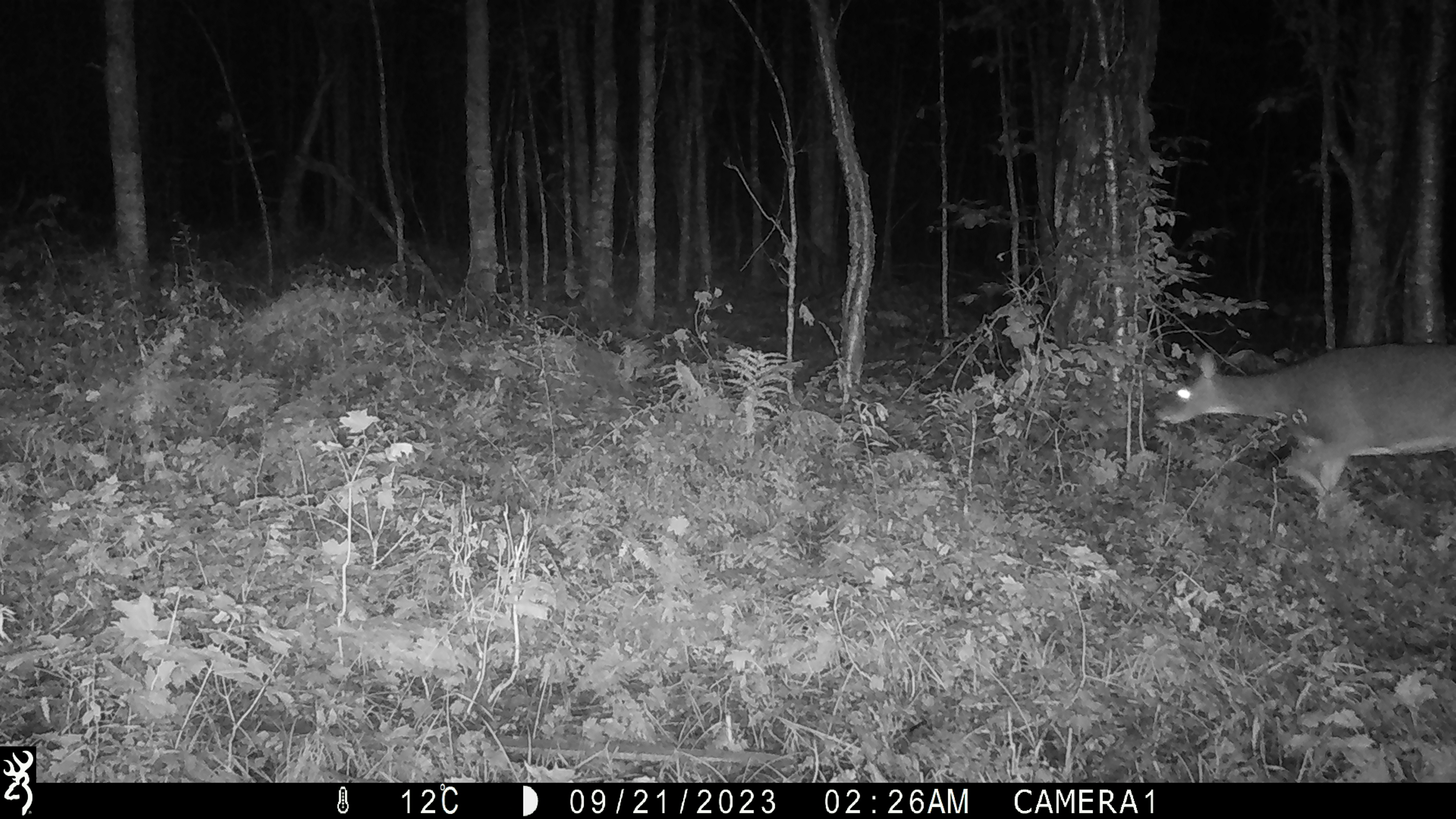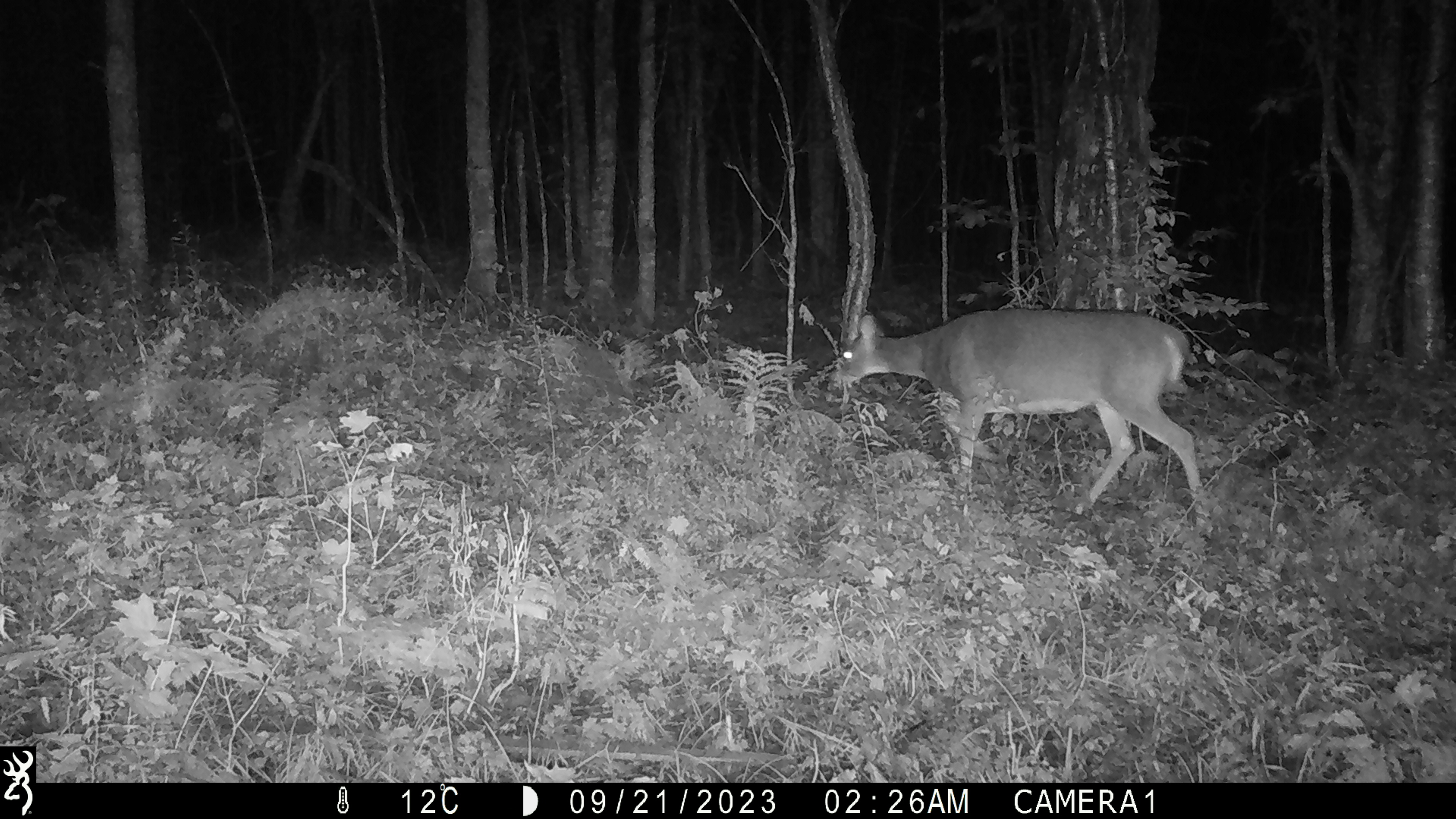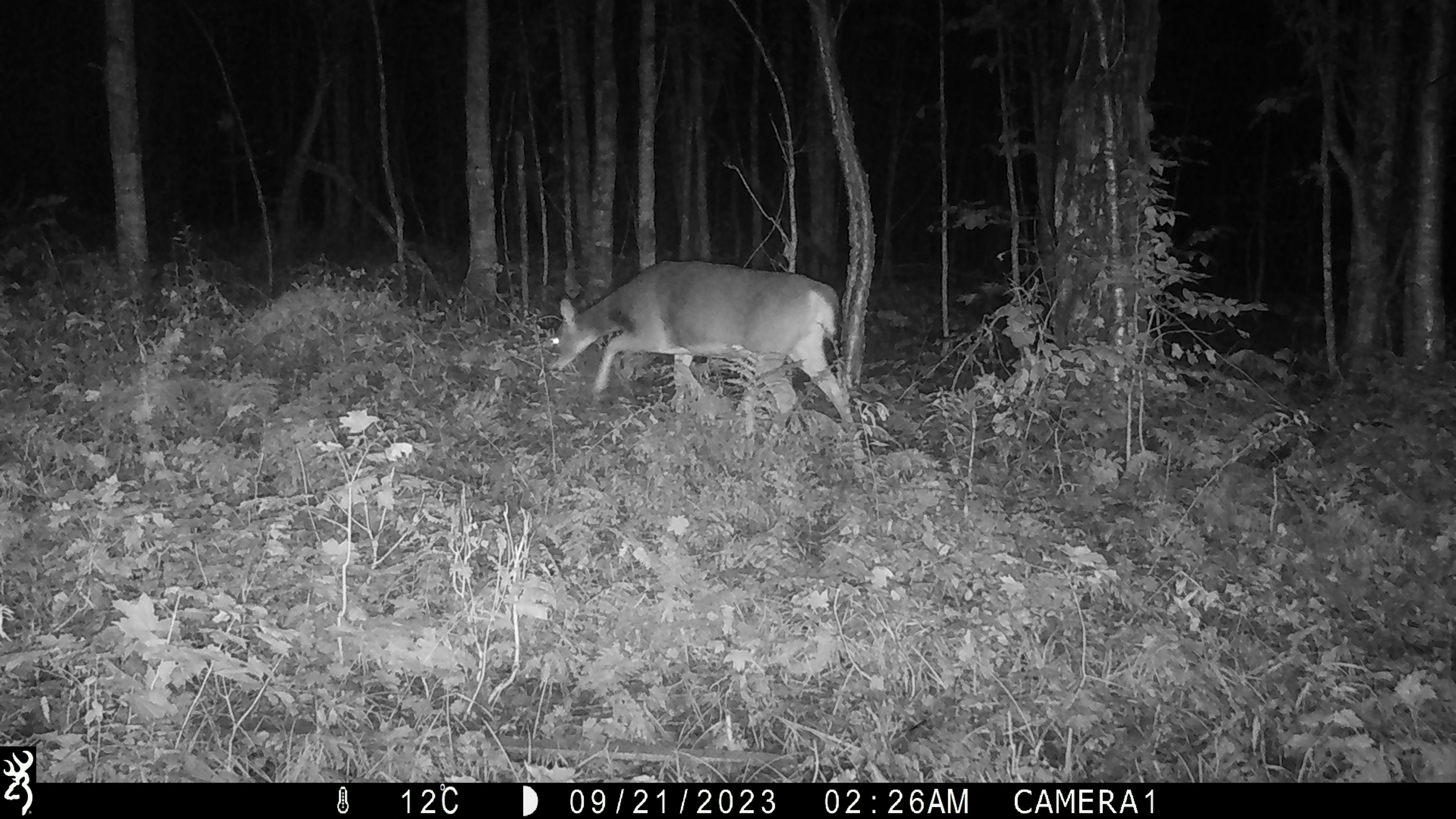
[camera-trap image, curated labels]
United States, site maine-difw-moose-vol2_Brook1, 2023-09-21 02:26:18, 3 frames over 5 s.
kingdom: Animalia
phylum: Chordata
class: Mammalia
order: Artiodactyla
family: Cervidae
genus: Odocoileus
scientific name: Odocoileus virginianus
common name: white-tailed deer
White-tailed deer (Odocoileus virginianus).